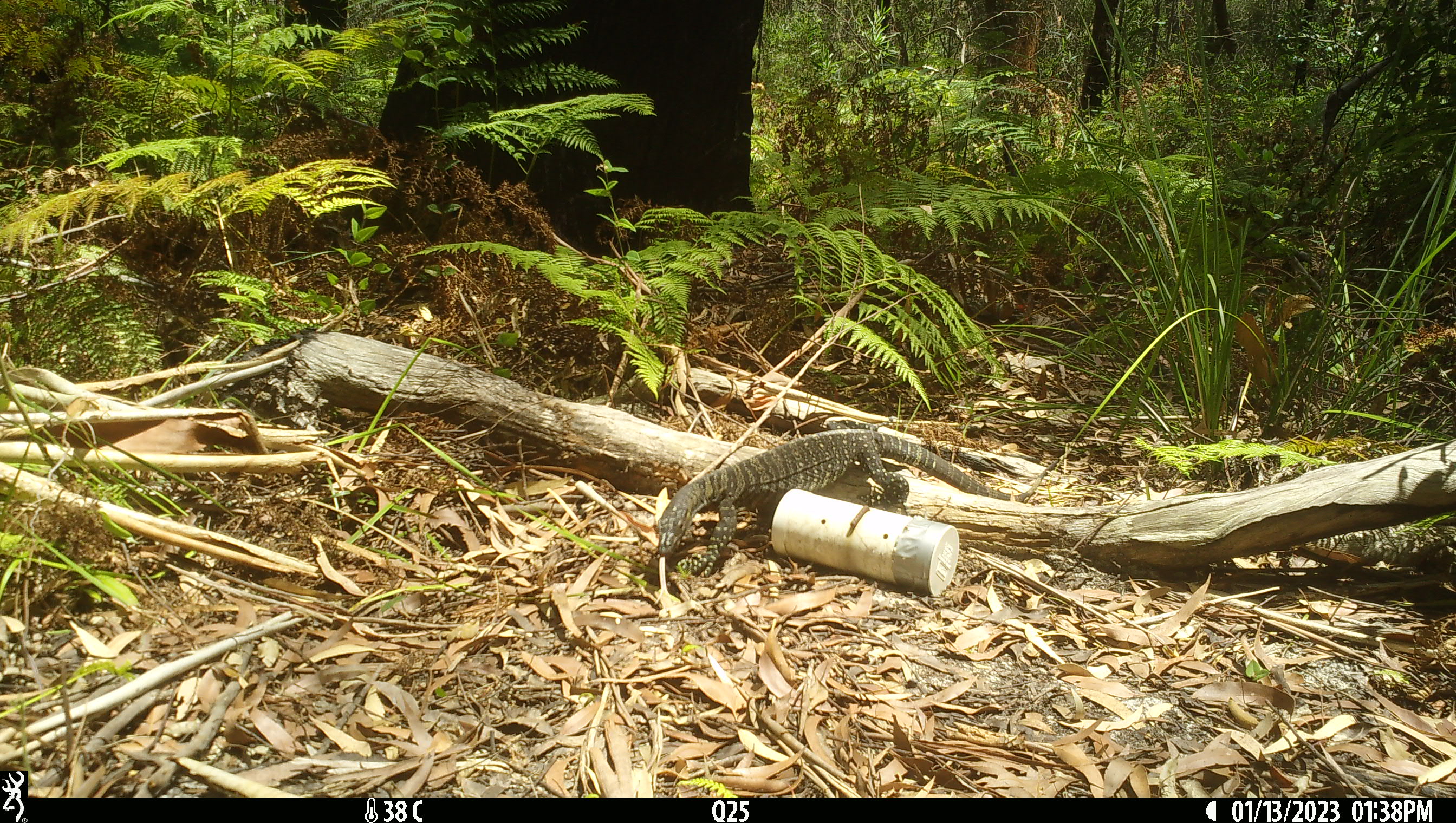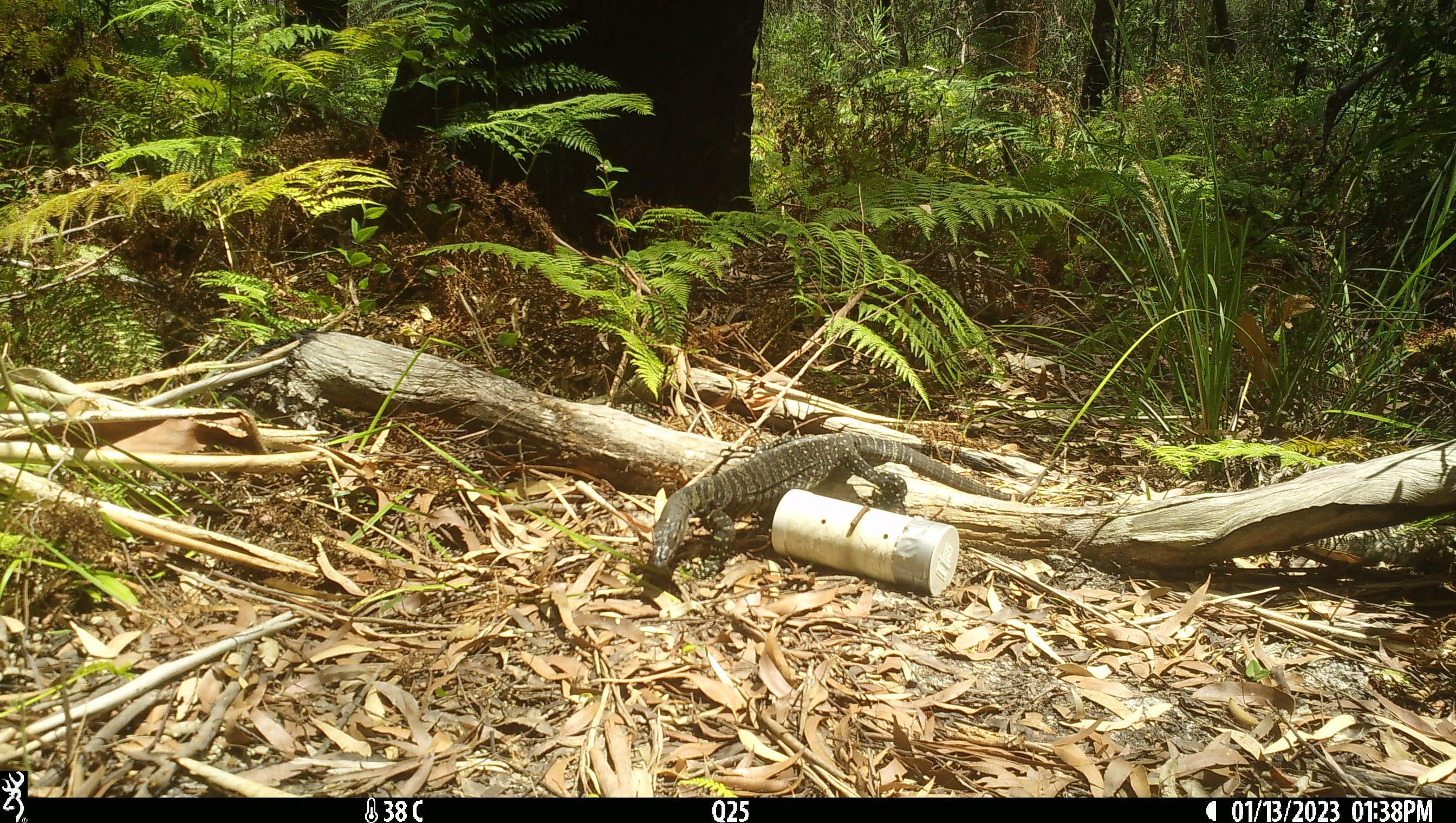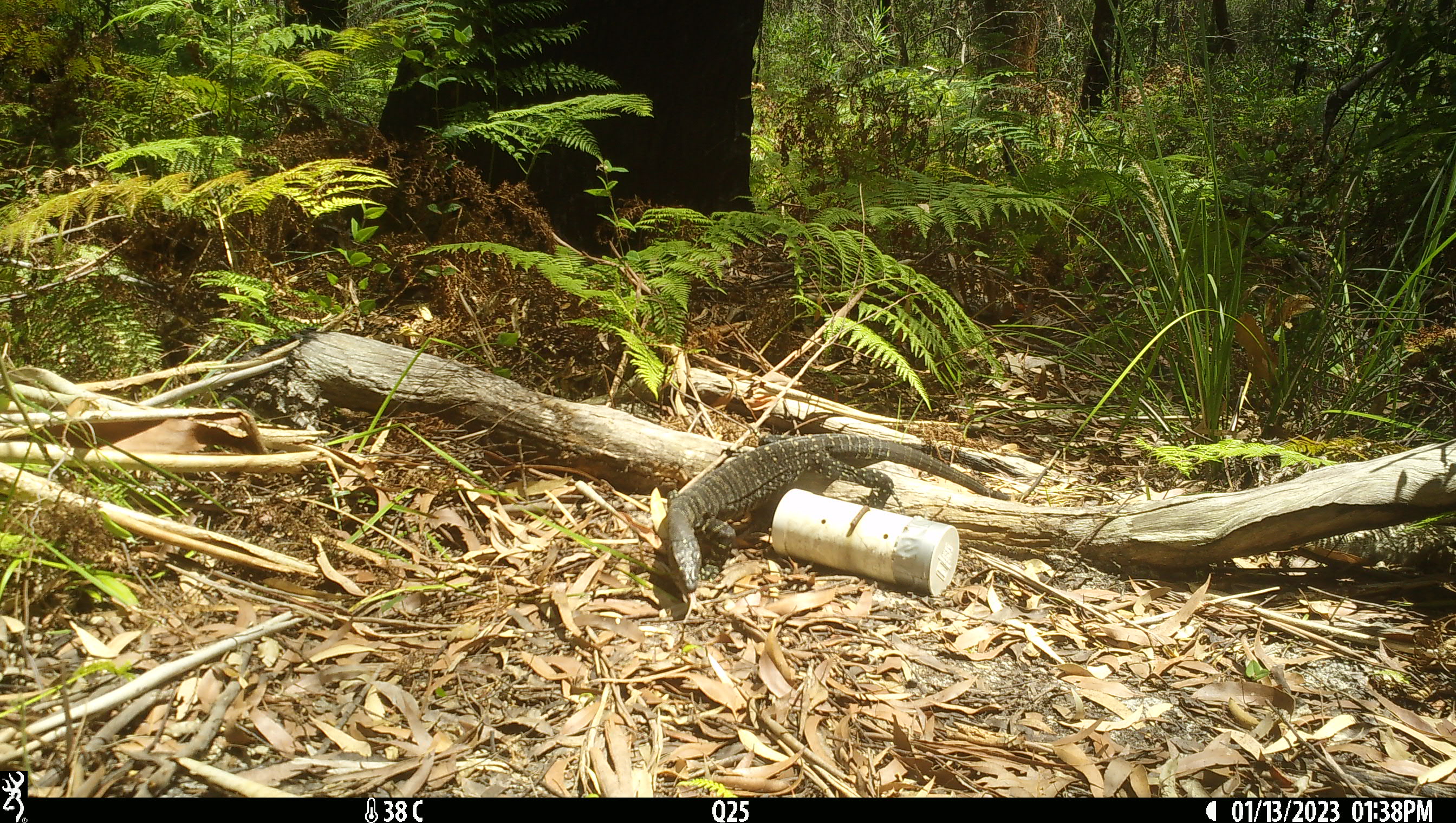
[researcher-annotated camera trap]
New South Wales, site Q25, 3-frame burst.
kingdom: Animalia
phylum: Chordata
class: Reptilia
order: Squamata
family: Varanidae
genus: Varanus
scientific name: Varanus varius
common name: lace monitor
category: goanna